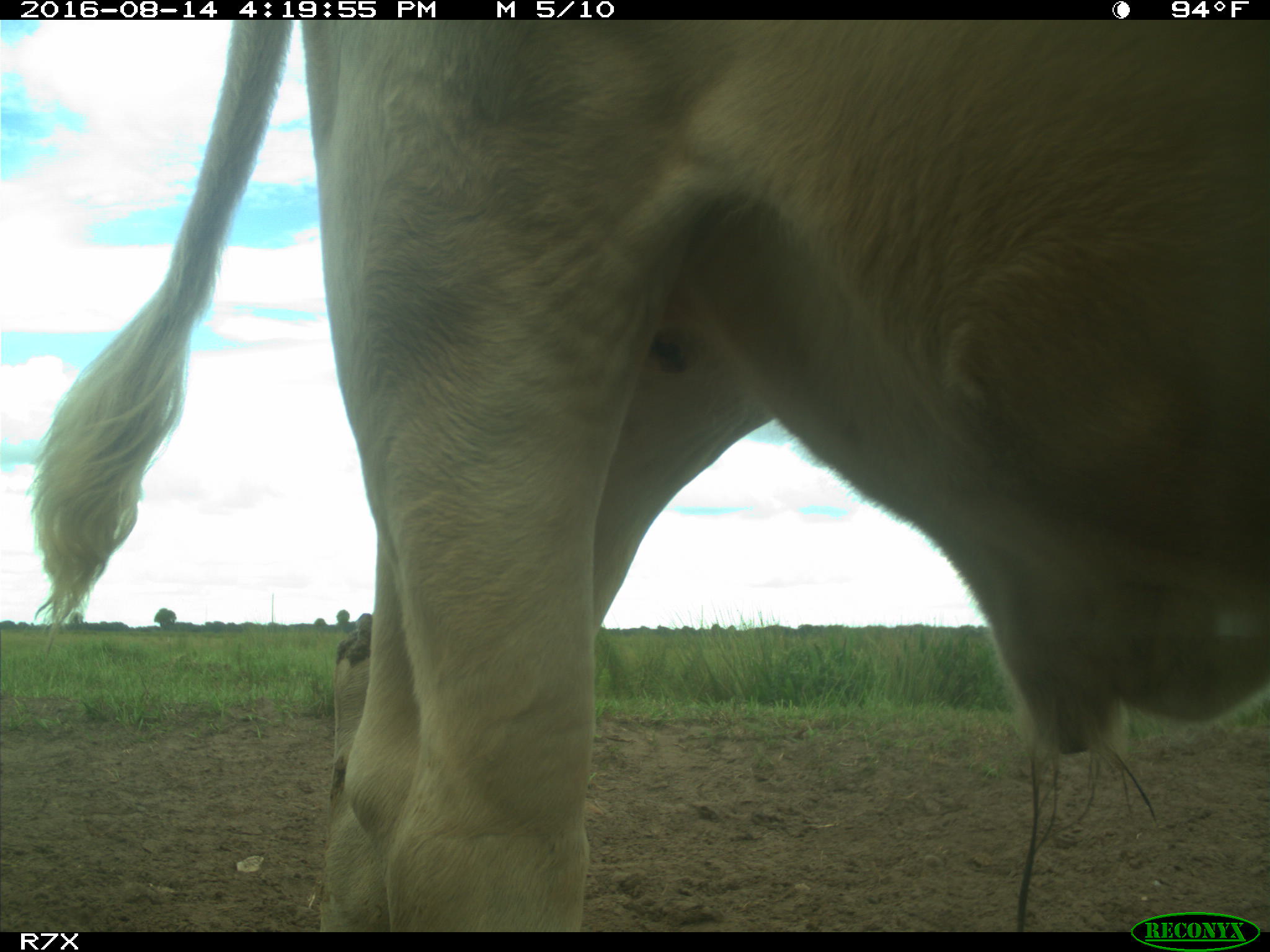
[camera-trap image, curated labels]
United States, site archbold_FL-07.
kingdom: Animalia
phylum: Chordata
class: Mammalia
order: Artiodactyla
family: Bovidae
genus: Bos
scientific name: Bos taurus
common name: domestic cow